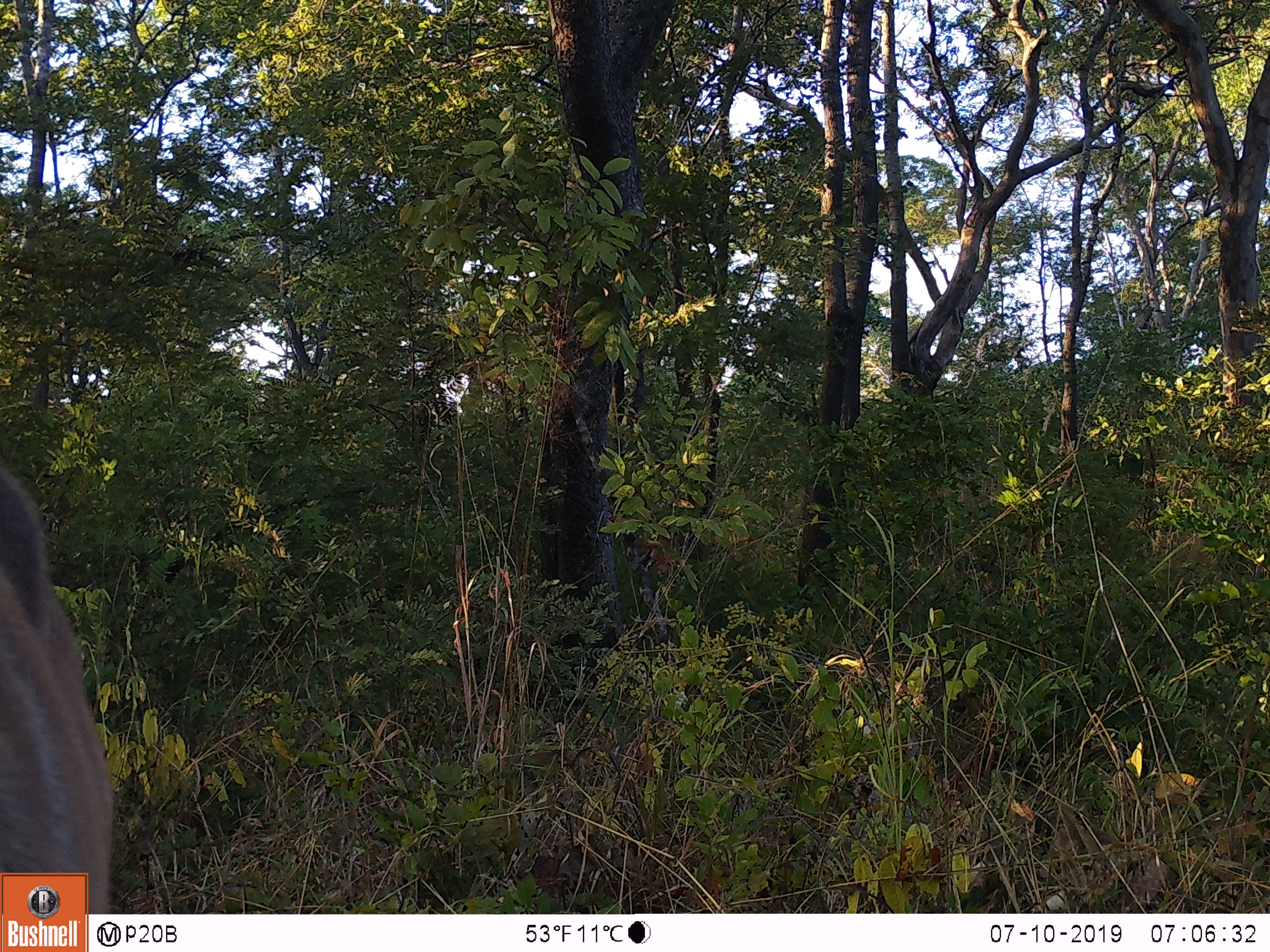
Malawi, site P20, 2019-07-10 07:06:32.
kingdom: Animalia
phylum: Chordata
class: Mammalia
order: Artiodactyla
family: Bovidae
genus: Tragelaphus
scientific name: Tragelaphus strepsiceros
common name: greater kudu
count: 1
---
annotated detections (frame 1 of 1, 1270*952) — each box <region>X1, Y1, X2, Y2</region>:
greater kudu: <region>1, 452, 118, 869</region>